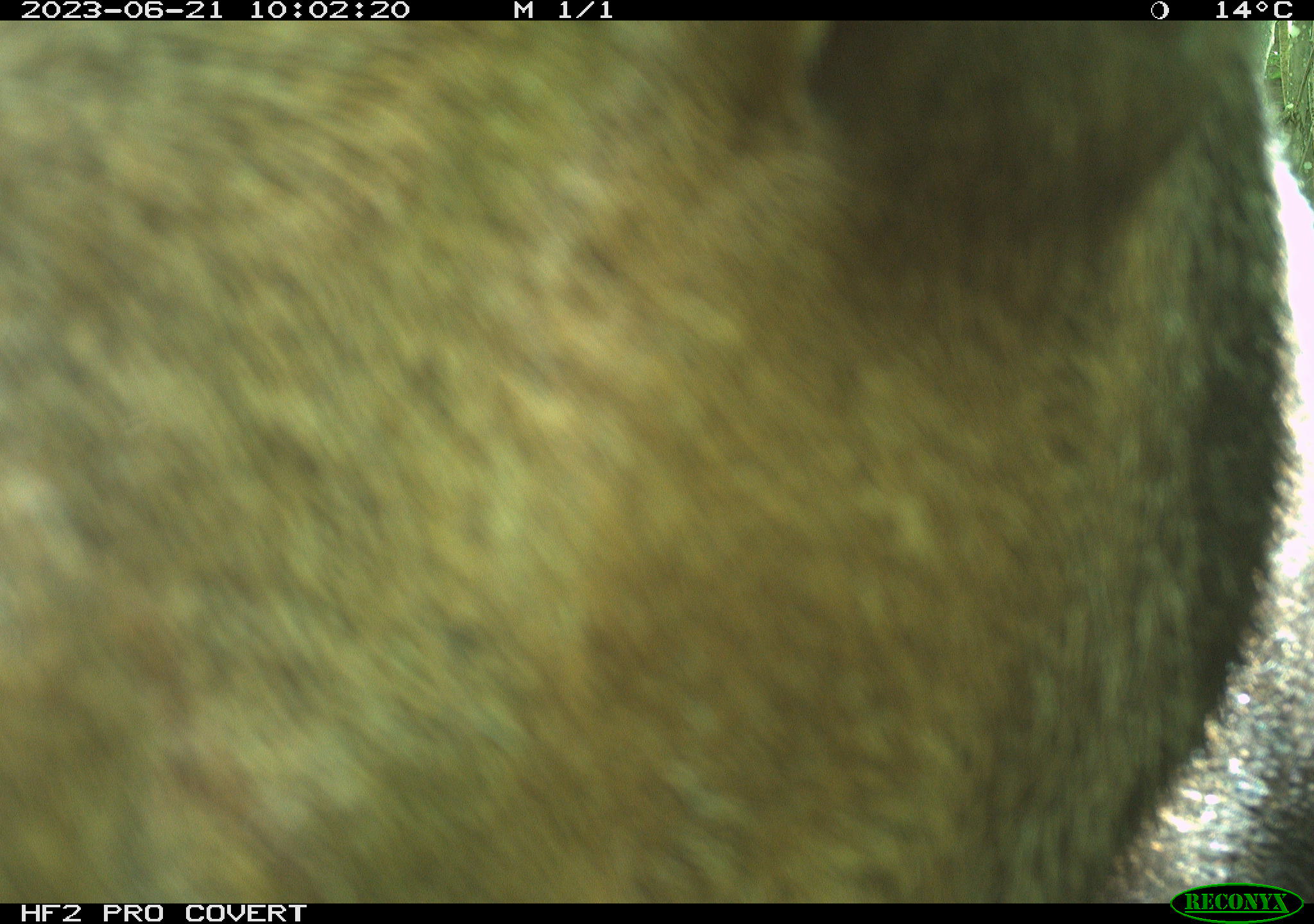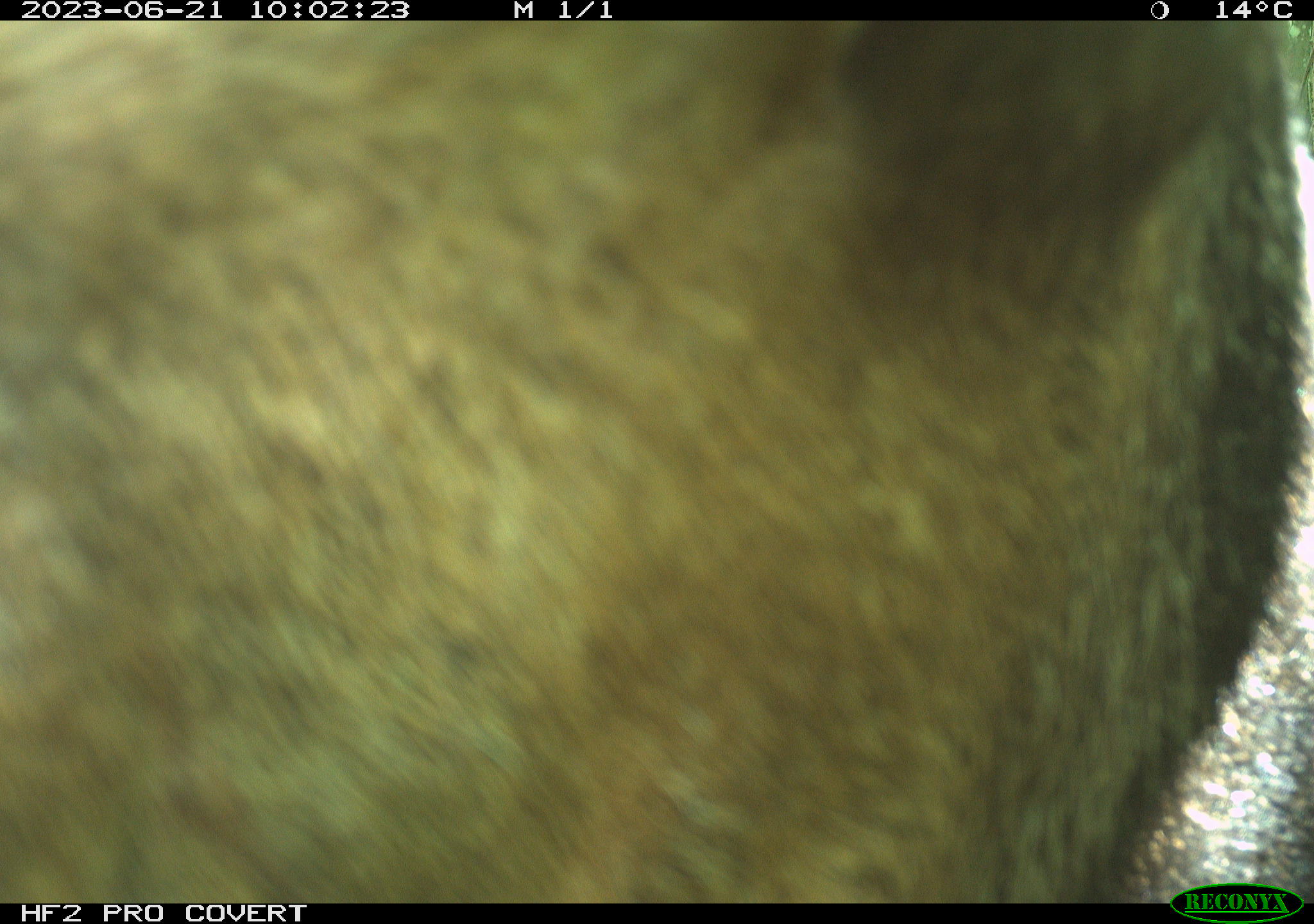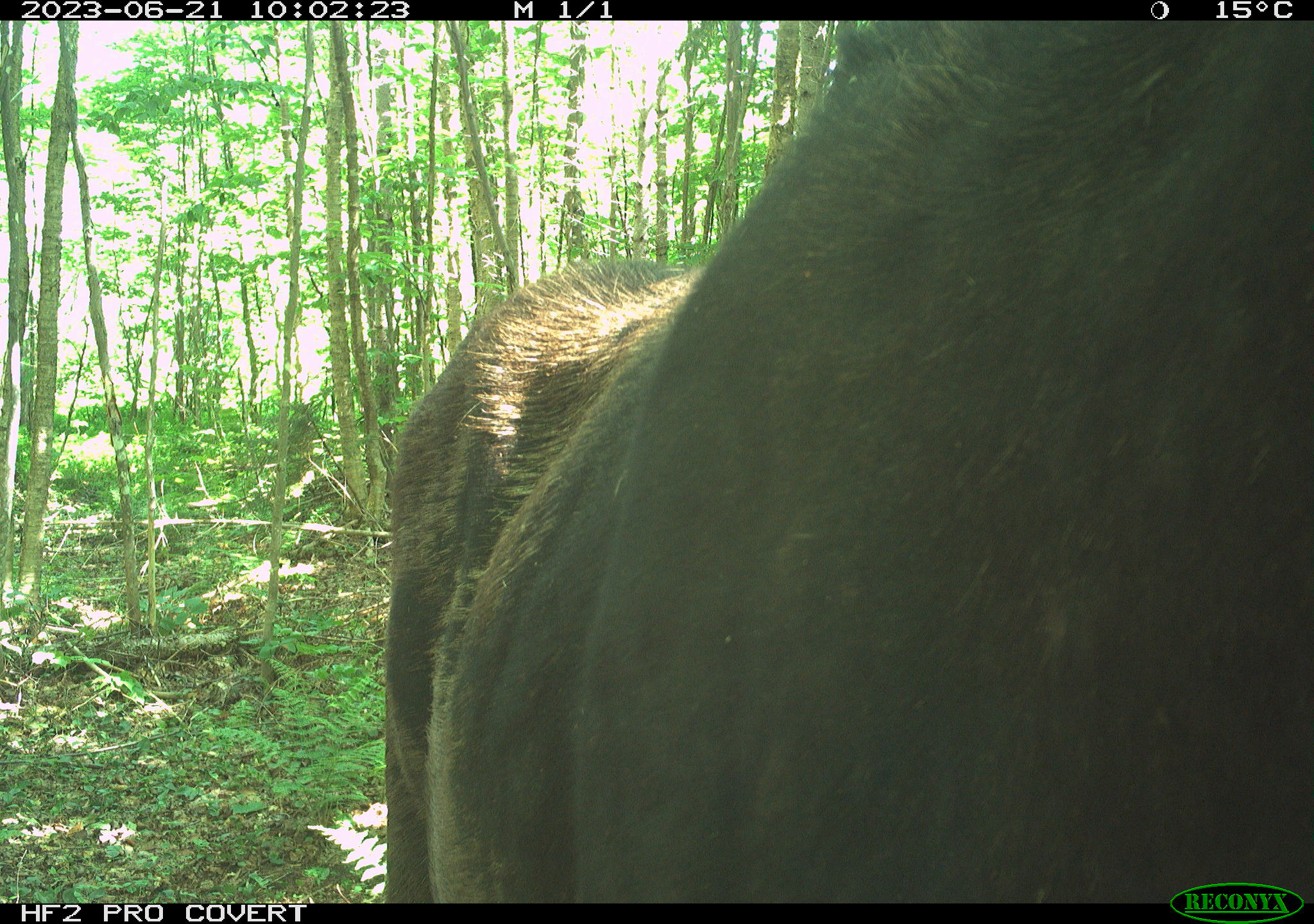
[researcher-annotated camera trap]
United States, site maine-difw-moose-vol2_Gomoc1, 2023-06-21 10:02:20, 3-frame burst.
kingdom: Animalia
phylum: Chordata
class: Mammalia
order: Artiodactyla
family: Cervidae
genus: Alces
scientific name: Alces alces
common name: moose